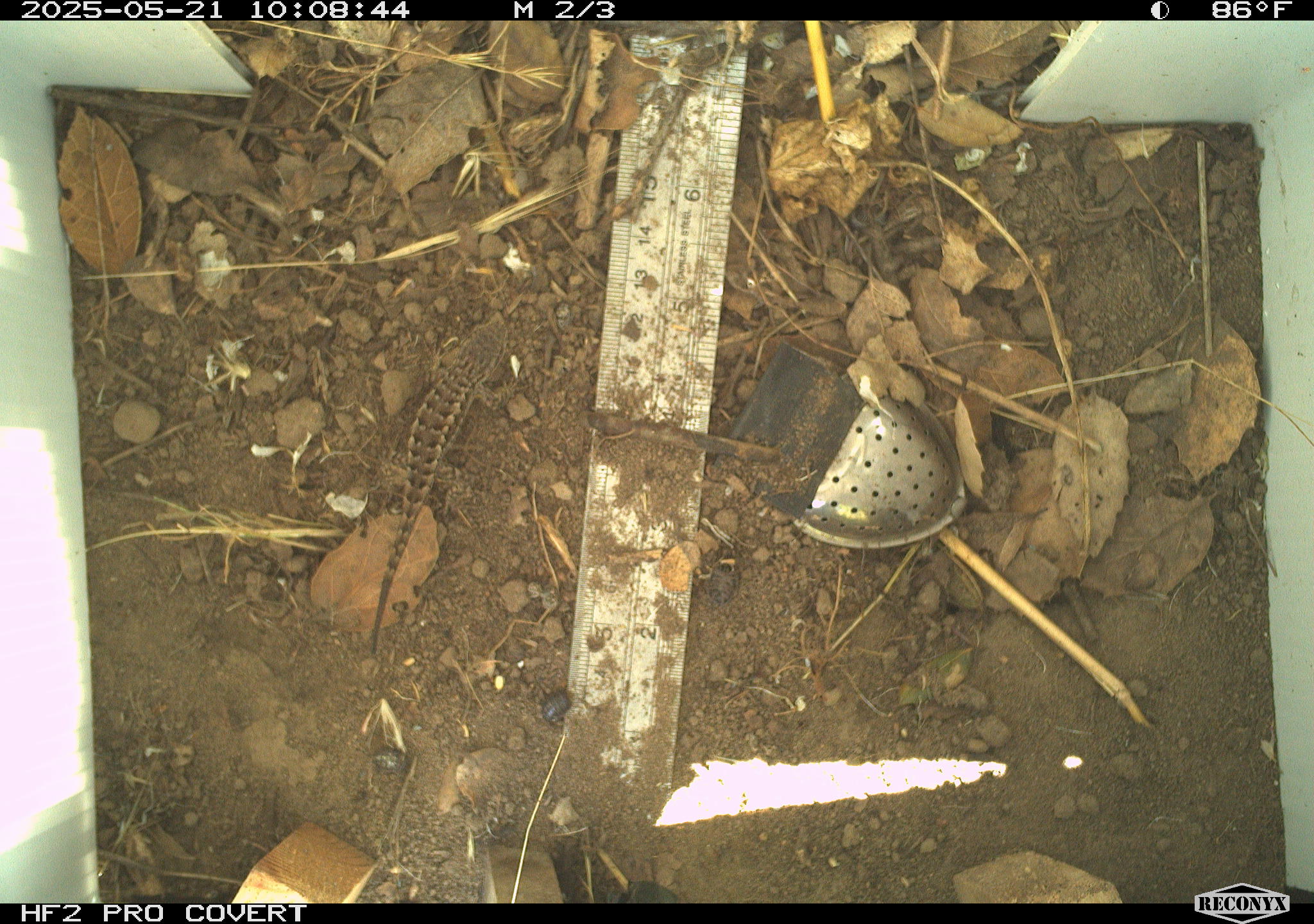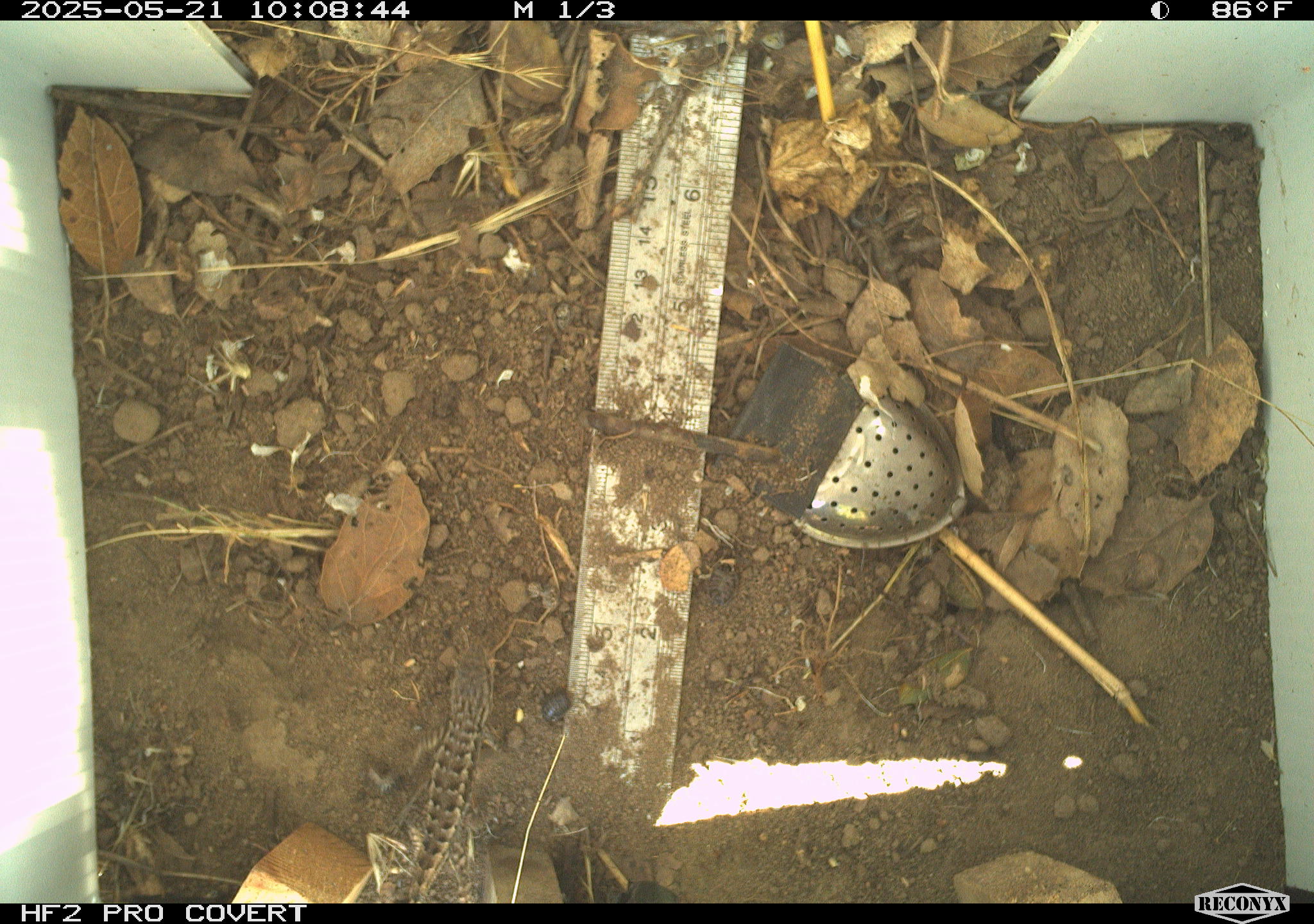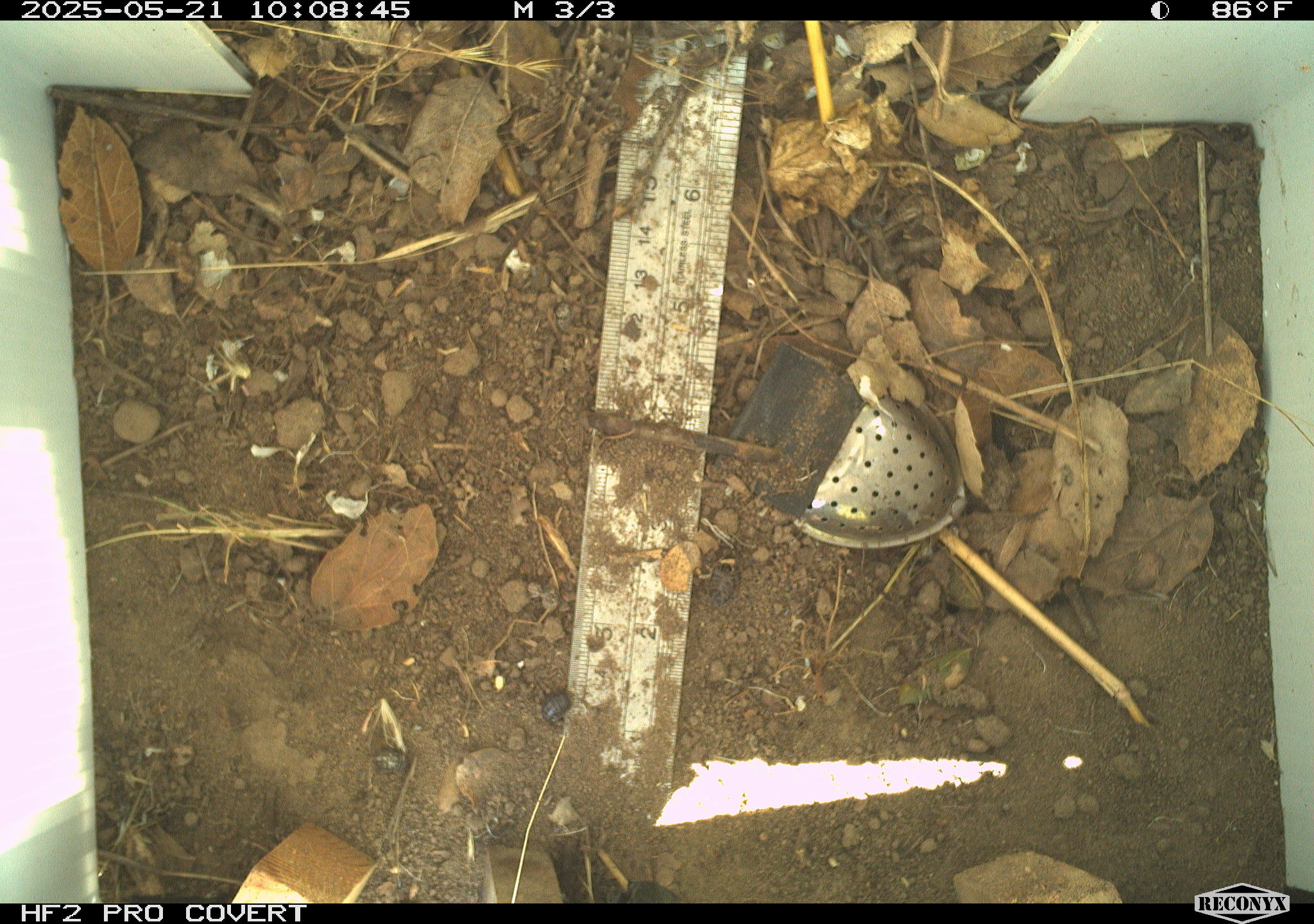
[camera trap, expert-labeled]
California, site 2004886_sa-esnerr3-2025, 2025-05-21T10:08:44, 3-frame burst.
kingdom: Animalia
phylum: Chordata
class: Reptilia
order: Squamata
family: Phrynosomatidae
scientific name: Phrynosomatidae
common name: north american spiny lizards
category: sceloporus/uta species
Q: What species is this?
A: Sceloporus/uta species (north american spiny lizards) (Phrynosomatidae).